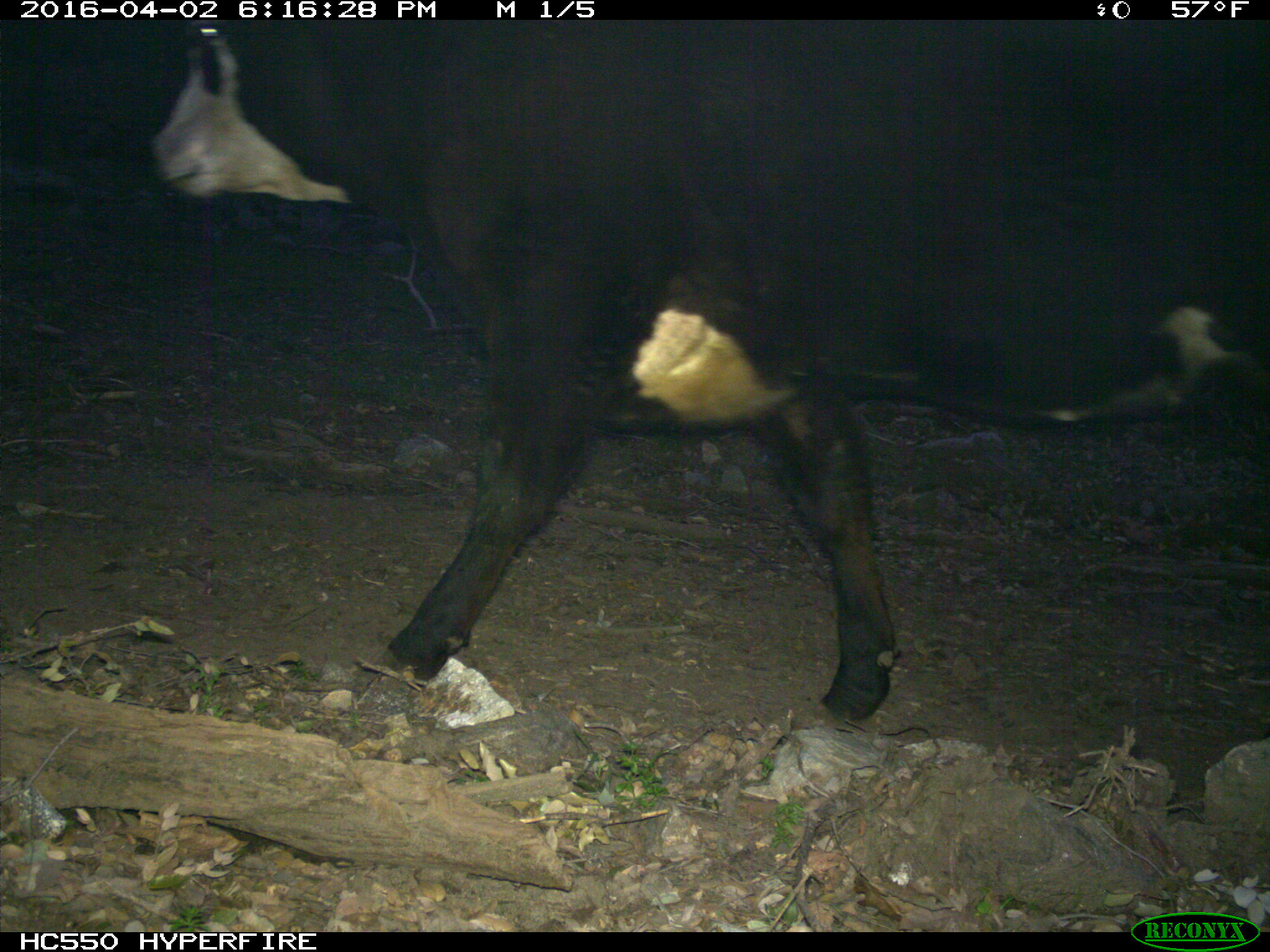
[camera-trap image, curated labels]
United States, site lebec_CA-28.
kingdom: Animalia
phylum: Chordata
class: Mammalia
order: Artiodactyla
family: Bovidae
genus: Bos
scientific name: Bos taurus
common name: domestic cow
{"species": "Bos taurus (domestic cow)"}